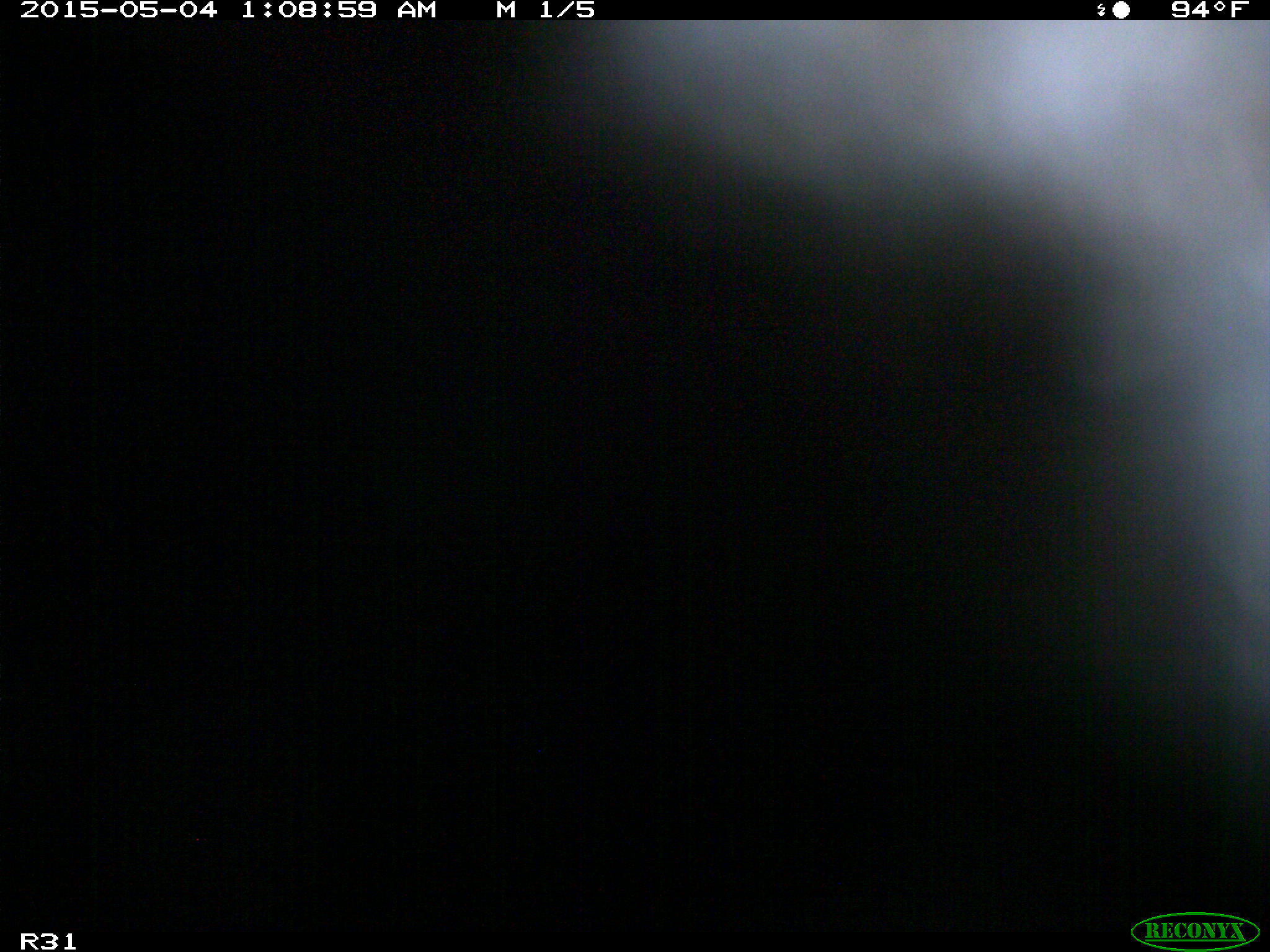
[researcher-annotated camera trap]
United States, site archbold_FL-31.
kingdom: Animalia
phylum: Chordata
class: Mammalia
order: Artiodactyla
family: Bovidae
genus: Bos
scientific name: Bos taurus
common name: domestic cow